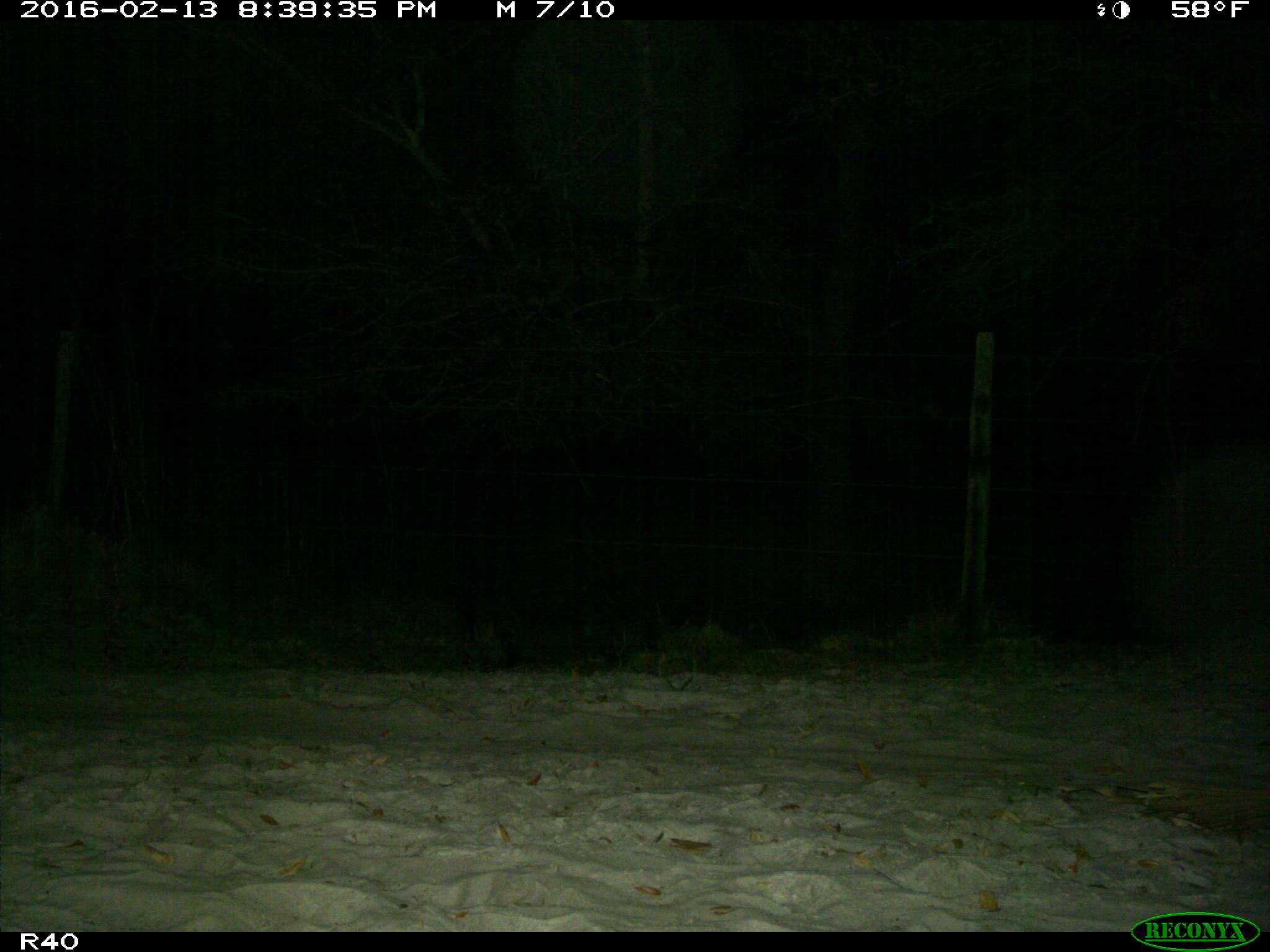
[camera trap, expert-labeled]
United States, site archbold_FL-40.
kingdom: Animalia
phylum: Chordata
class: Mammalia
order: Carnivora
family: Procyonidae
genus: Procyon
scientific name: Procyon lotor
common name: common raccoon